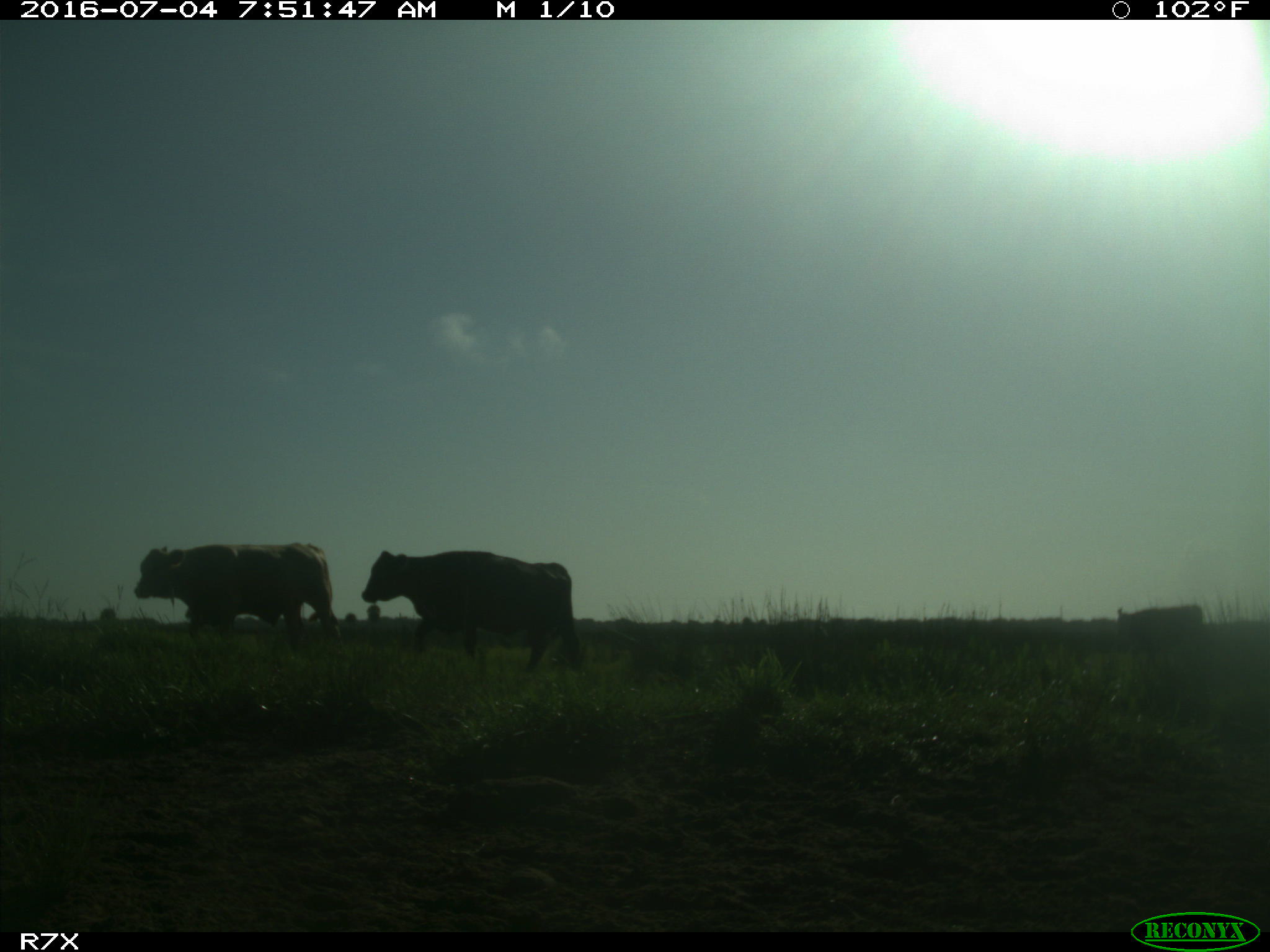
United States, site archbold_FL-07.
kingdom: Animalia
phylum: Chordata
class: Mammalia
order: Artiodactyla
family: Bovidae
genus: Bos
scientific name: Bos taurus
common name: domestic cow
Bos taurus (domestic cow).